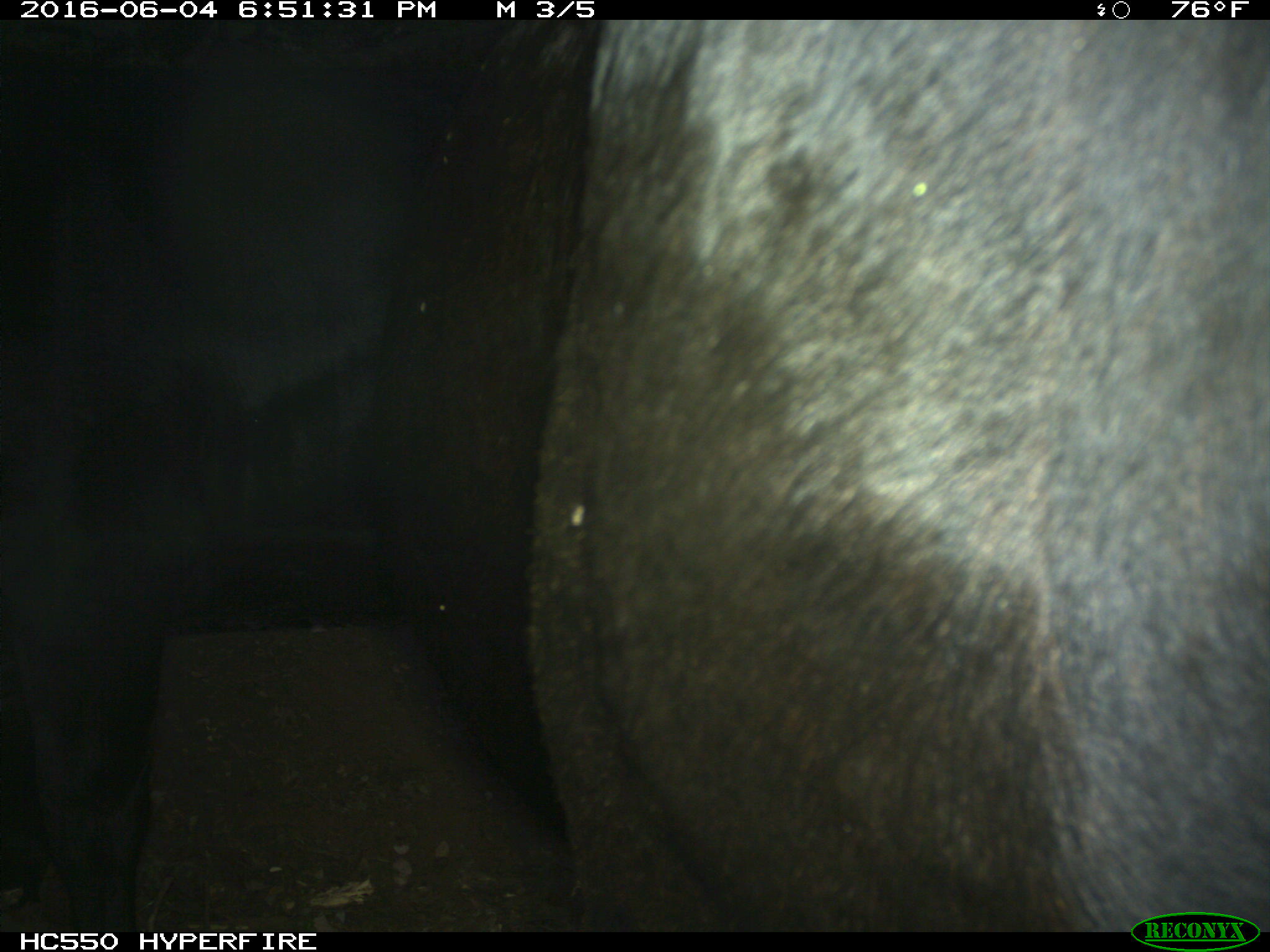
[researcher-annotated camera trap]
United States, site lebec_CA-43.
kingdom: Animalia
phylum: Chordata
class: Mammalia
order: Artiodactyla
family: Bovidae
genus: Bos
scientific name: Bos taurus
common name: domestic cow